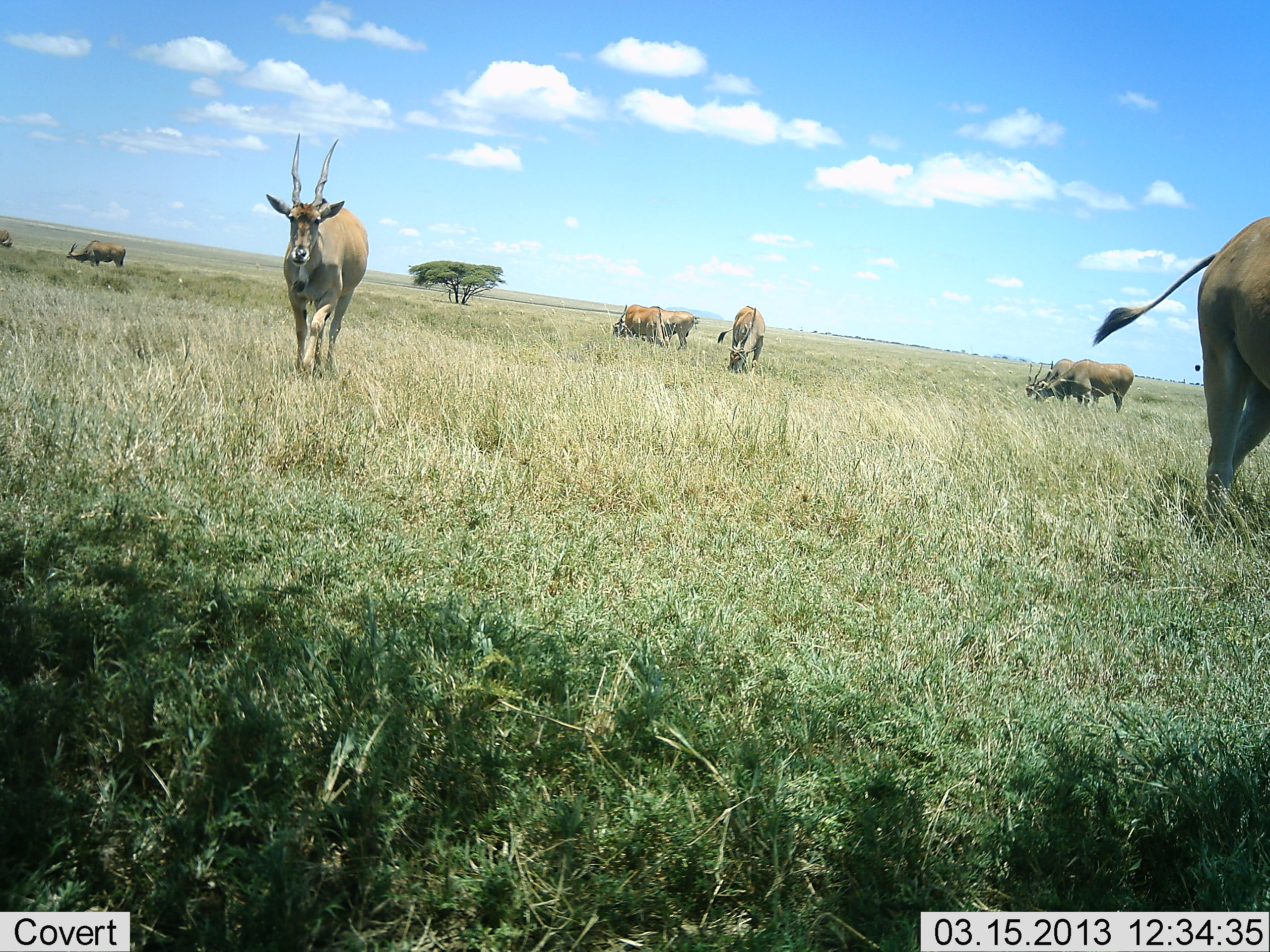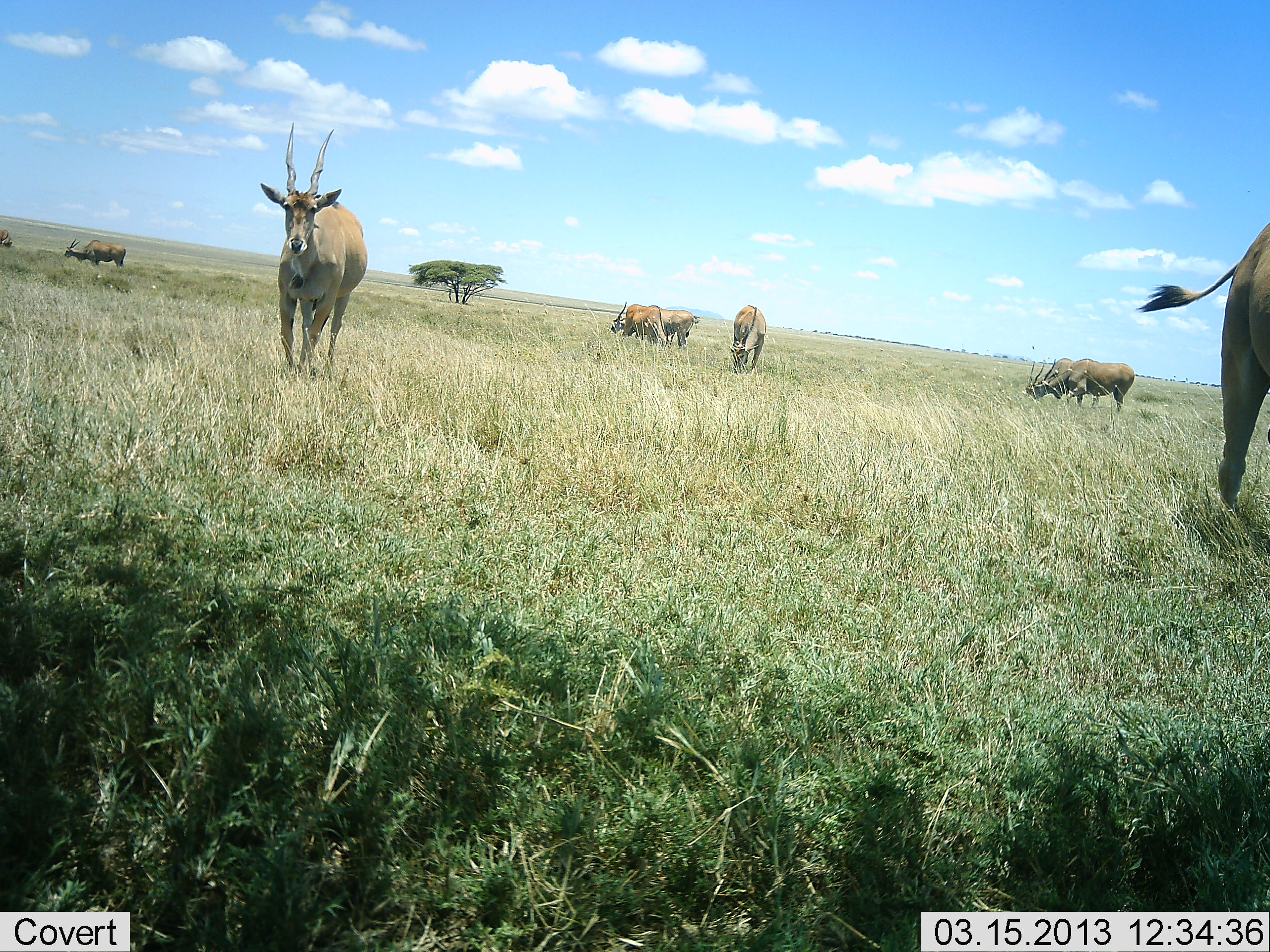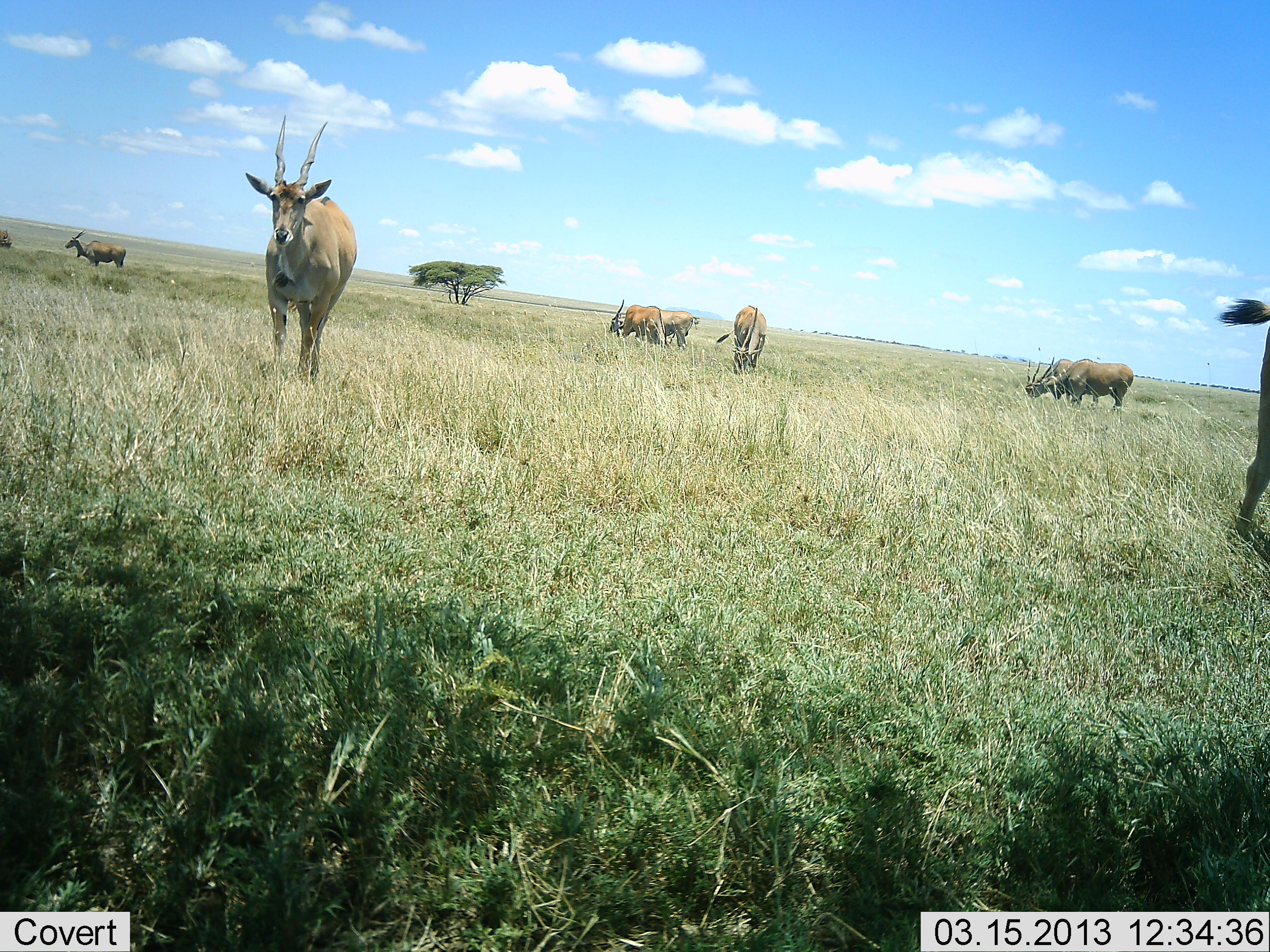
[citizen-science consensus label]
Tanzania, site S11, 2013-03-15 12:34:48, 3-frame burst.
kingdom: Animalia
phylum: Chordata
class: Mammalia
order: Artiodactyla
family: Bovidae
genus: Tragelaphus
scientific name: Tragelaphus oryx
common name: eland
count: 9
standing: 50%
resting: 3%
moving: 66%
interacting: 3%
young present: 0%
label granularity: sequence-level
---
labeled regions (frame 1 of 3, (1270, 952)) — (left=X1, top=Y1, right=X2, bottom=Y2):
animal: (left=1093, top=215, right=1270, bottom=512); (left=266, top=134, right=370, bottom=372); (left=1038, top=359, right=1135, bottom=414); (left=716, top=306, right=767, bottom=374); (left=612, top=304, right=695, bottom=345); (left=1024, top=361, right=1076, bottom=399); (left=625, top=304, right=669, bottom=347); (left=65, top=240, right=126, bottom=267); (left=0, top=230, right=12, bottom=248)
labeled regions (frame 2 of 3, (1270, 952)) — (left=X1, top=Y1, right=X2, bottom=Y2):
animal: (left=1135, top=222, right=1270, bottom=512); (left=259, top=123, right=368, bottom=372); (left=1038, top=359, right=1134, bottom=409); (left=612, top=304, right=696, bottom=345); (left=728, top=306, right=767, bottom=374); (left=1024, top=361, right=1076, bottom=399); (left=625, top=304, right=669, bottom=347); (left=63, top=239, right=126, bottom=267); (left=0, top=230, right=11, bottom=248)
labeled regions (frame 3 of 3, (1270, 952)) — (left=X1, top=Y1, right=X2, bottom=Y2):
animal: (left=245, top=114, right=358, bottom=380); (left=1214, top=297, right=1270, bottom=536); (left=1036, top=357, right=1134, bottom=412); (left=716, top=306, right=767, bottom=374); (left=608, top=301, right=692, bottom=342); (left=65, top=229, right=127, bottom=269); (left=1024, top=358, right=1076, bottom=399); (left=622, top=304, right=669, bottom=347); (left=0, top=230, right=12, bottom=248)